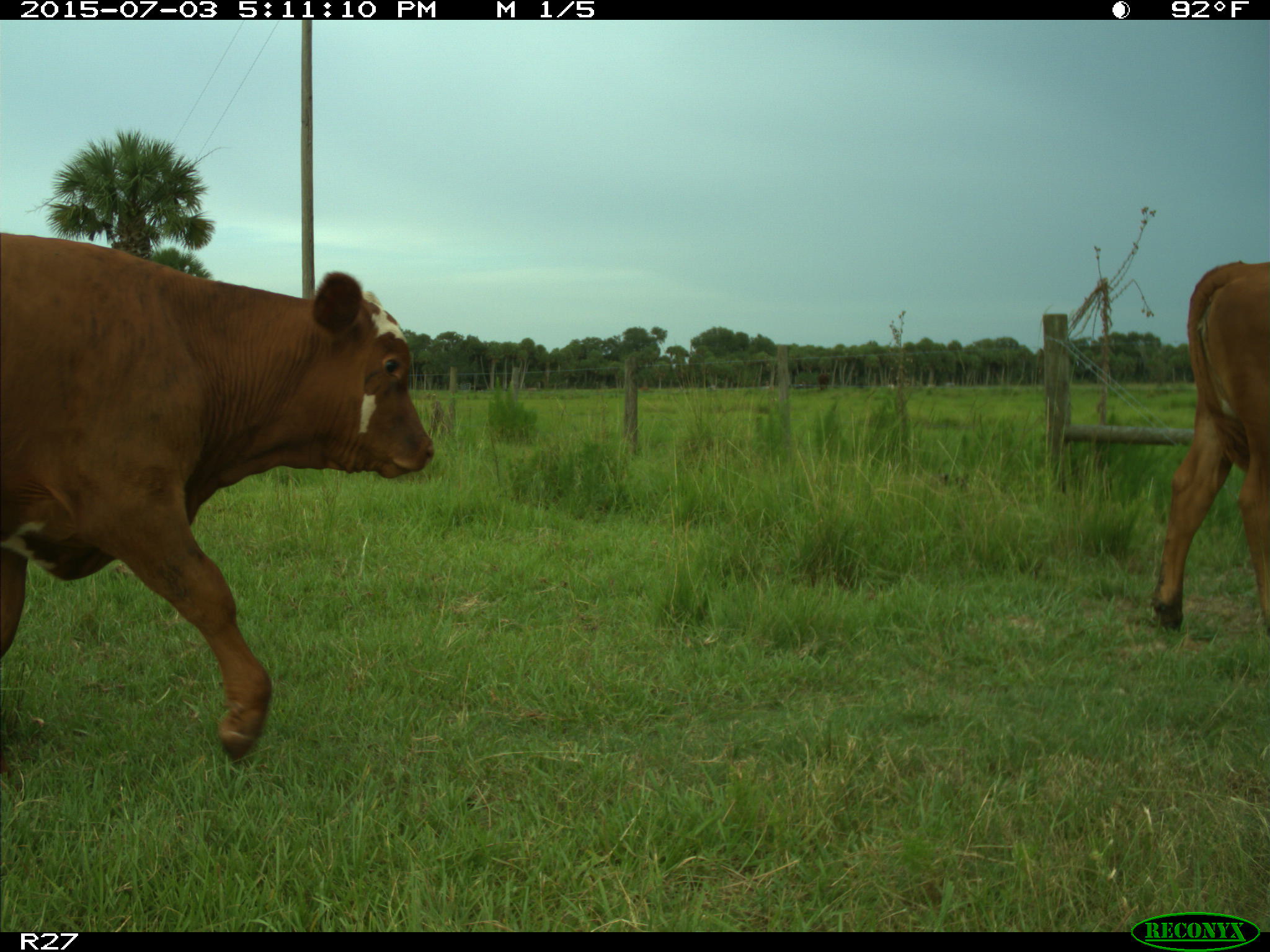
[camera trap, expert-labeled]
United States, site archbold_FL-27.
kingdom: Animalia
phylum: Chordata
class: Mammalia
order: Artiodactyla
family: Bovidae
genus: Bos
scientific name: Bos taurus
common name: domestic cow